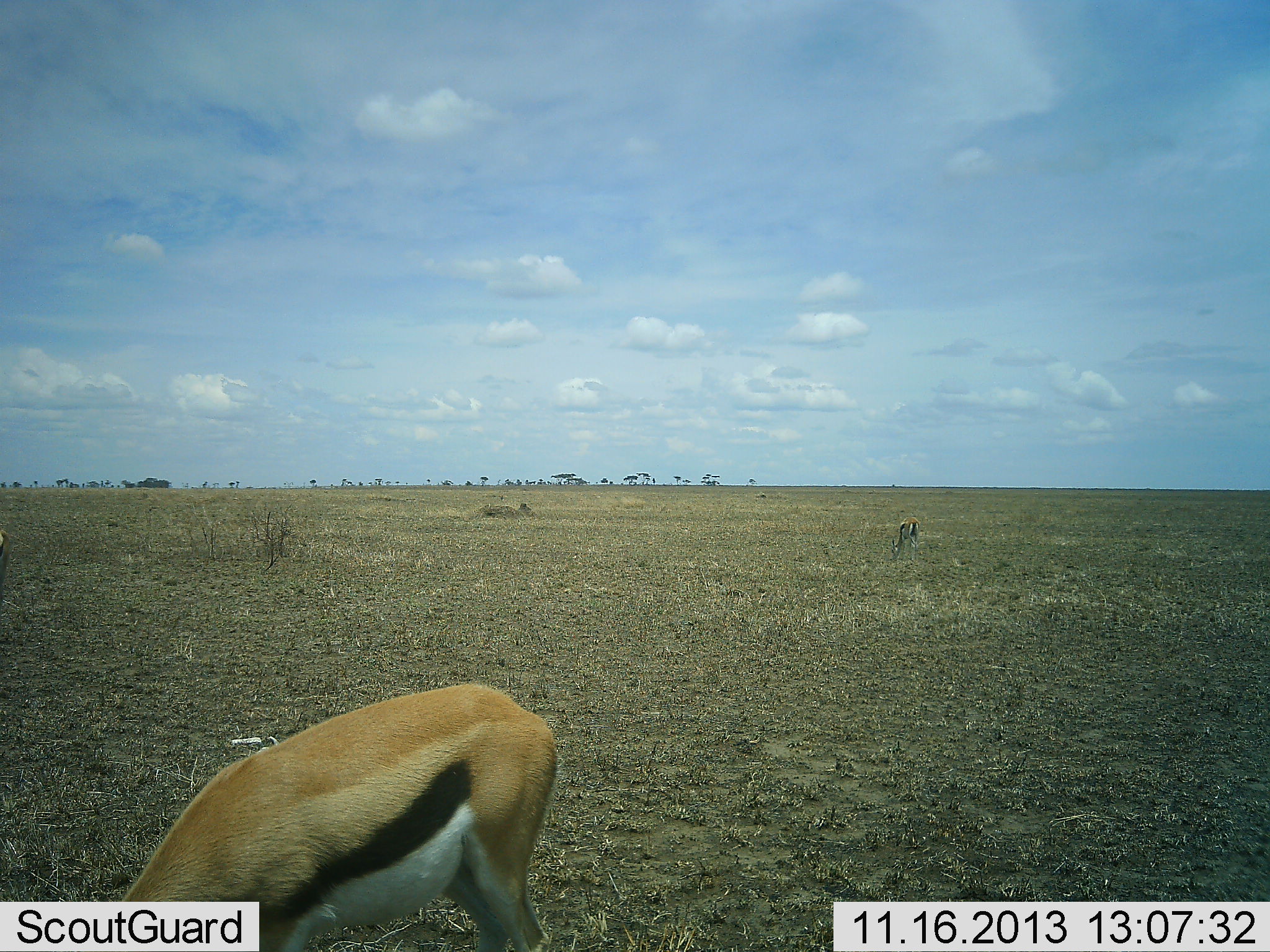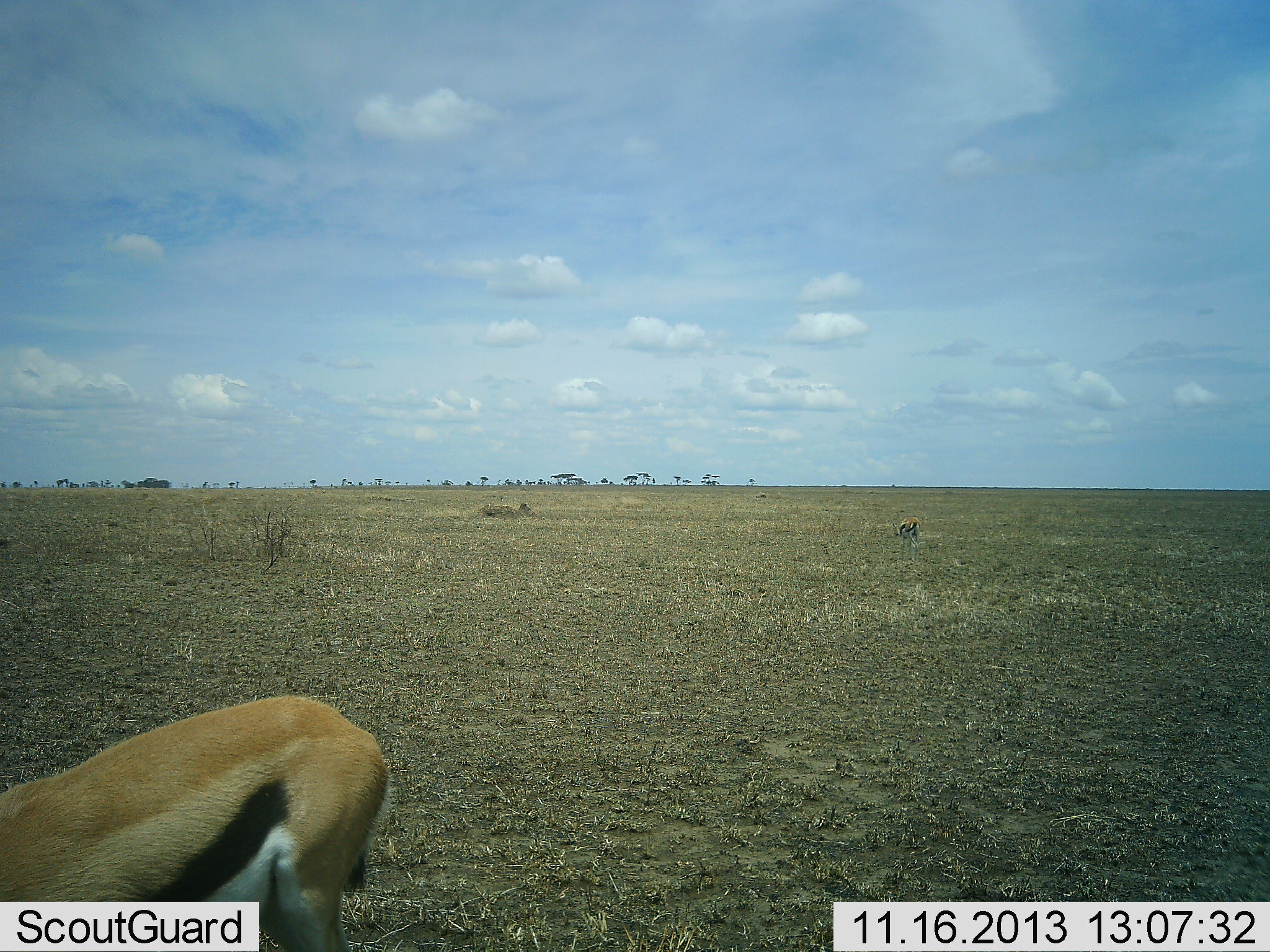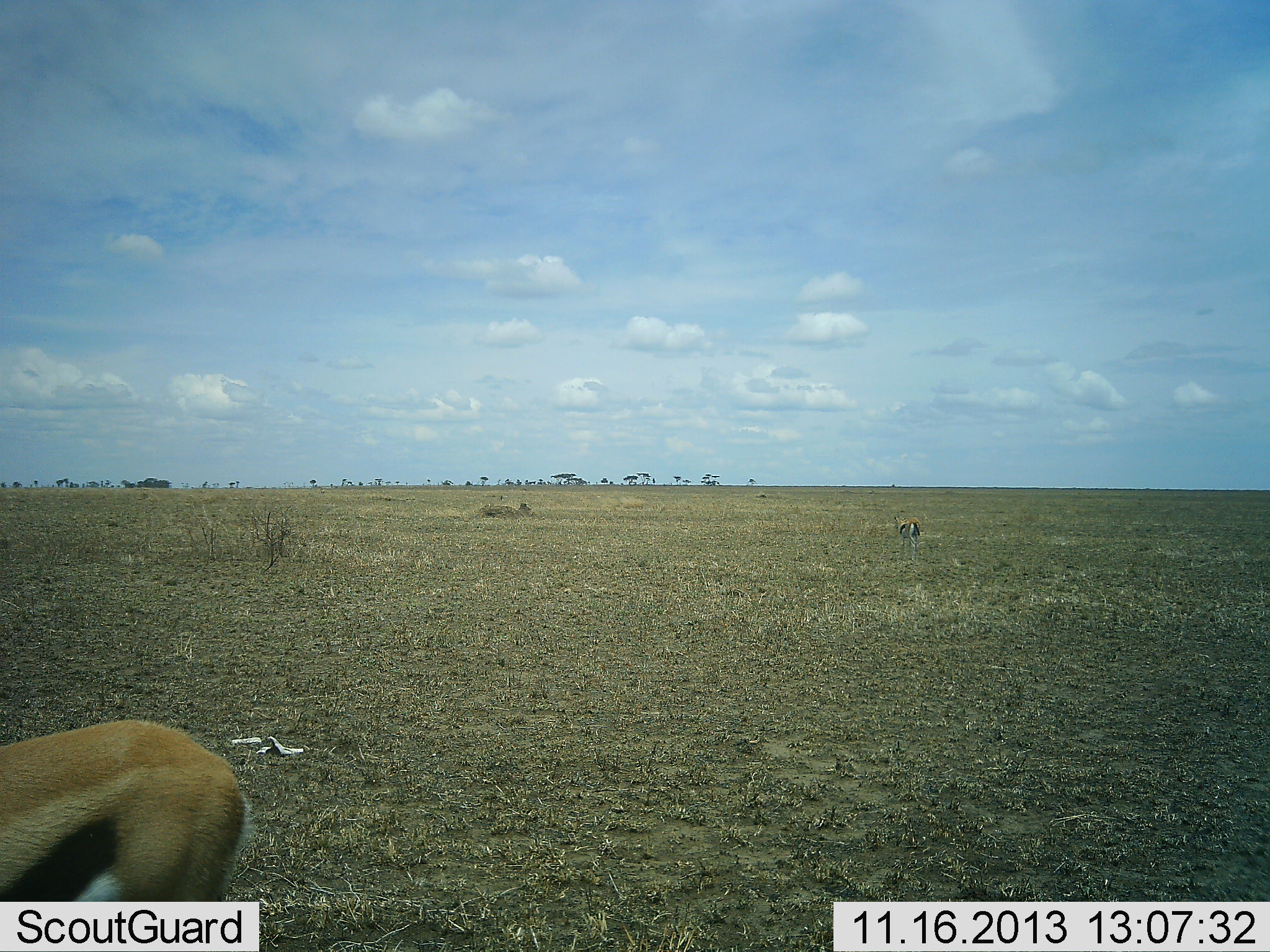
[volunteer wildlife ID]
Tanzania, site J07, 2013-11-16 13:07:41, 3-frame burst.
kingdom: Animalia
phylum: Chordata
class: Mammalia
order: Artiodactyla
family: Bovidae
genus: Eudorcas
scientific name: Eudorcas thomsonii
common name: thomson's gazelle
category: gazellethomsons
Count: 2.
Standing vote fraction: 50%.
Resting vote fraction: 0%.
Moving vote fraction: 30%.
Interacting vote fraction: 0%.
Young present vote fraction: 10%.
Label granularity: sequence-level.